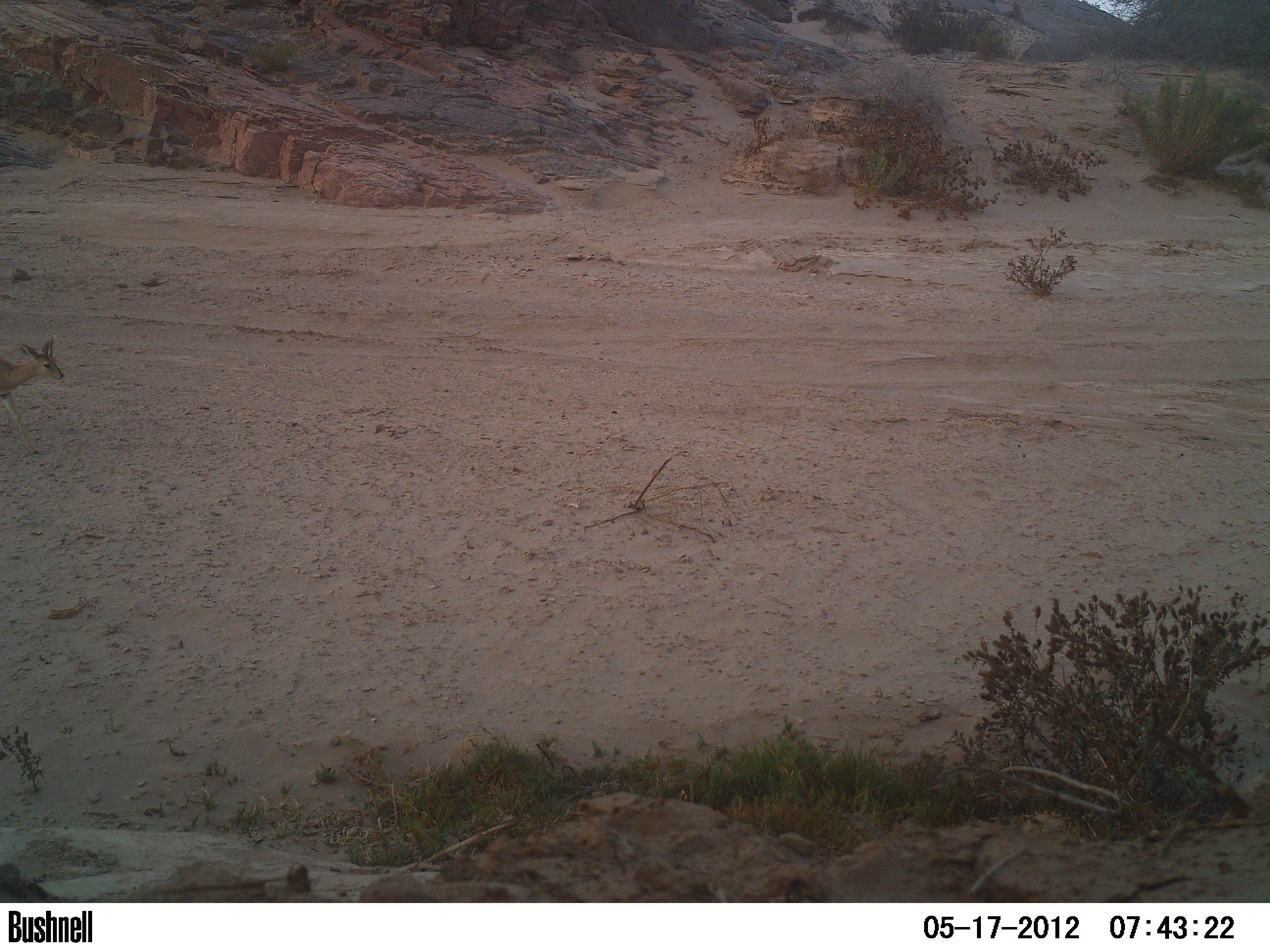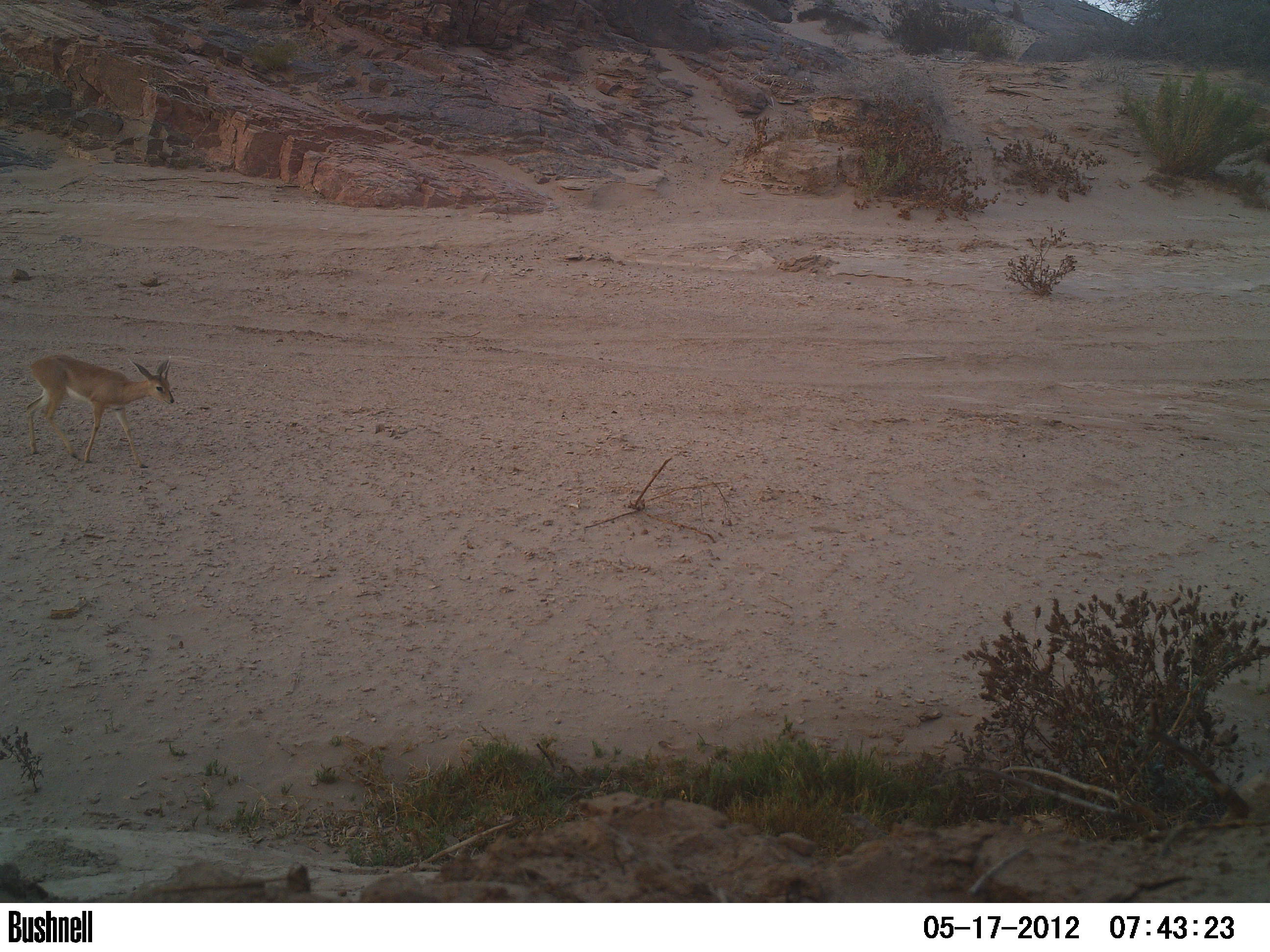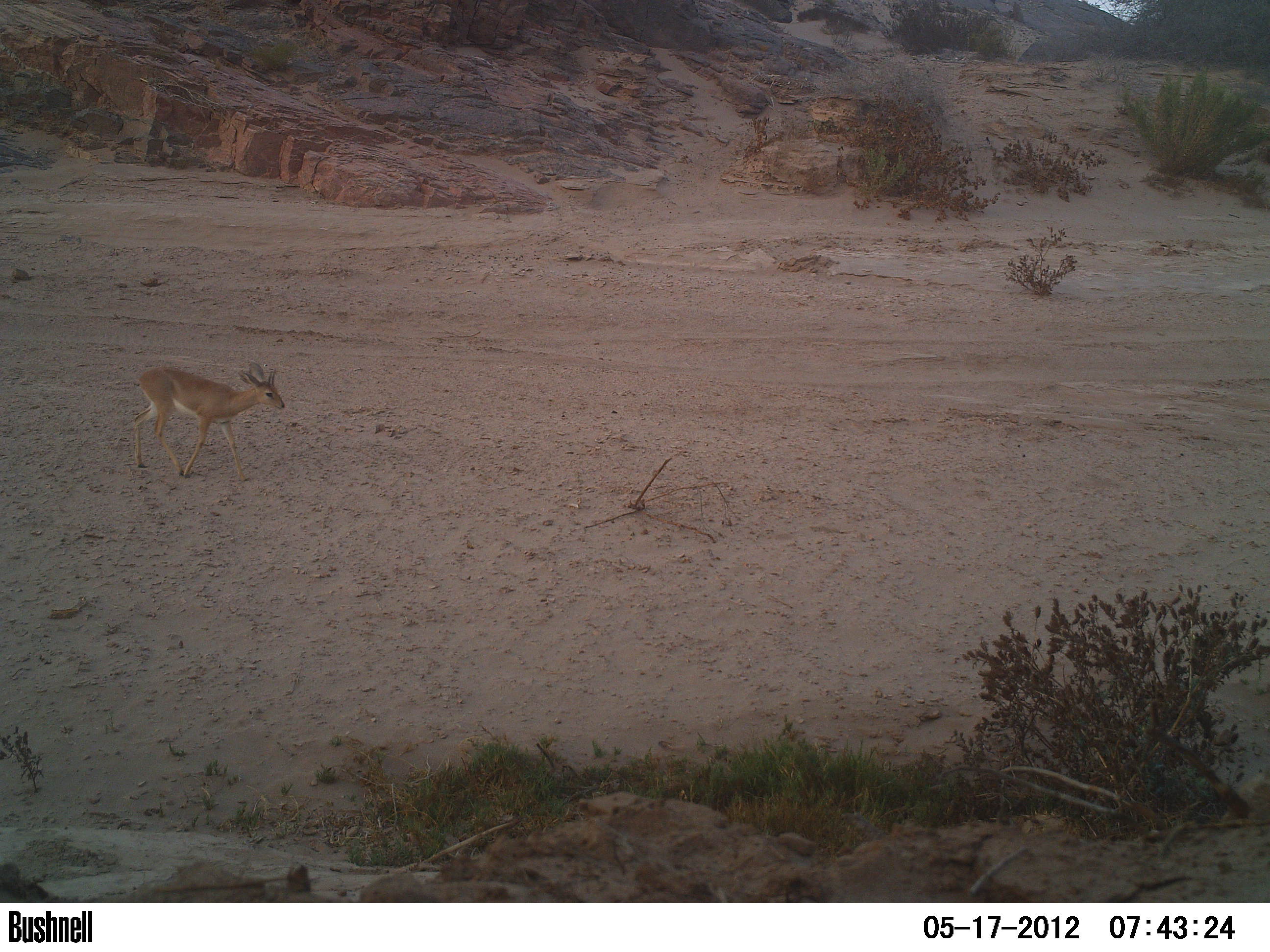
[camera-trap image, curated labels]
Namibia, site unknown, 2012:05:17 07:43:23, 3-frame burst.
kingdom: Animalia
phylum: Chordata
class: Mammalia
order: Artiodactyla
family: Bovidae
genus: Raphicerus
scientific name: Raphicerus campestris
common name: steenbok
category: raphiceros campestris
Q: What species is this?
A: Raphiceros campestris (steenbok) (Raphicerus campestris).